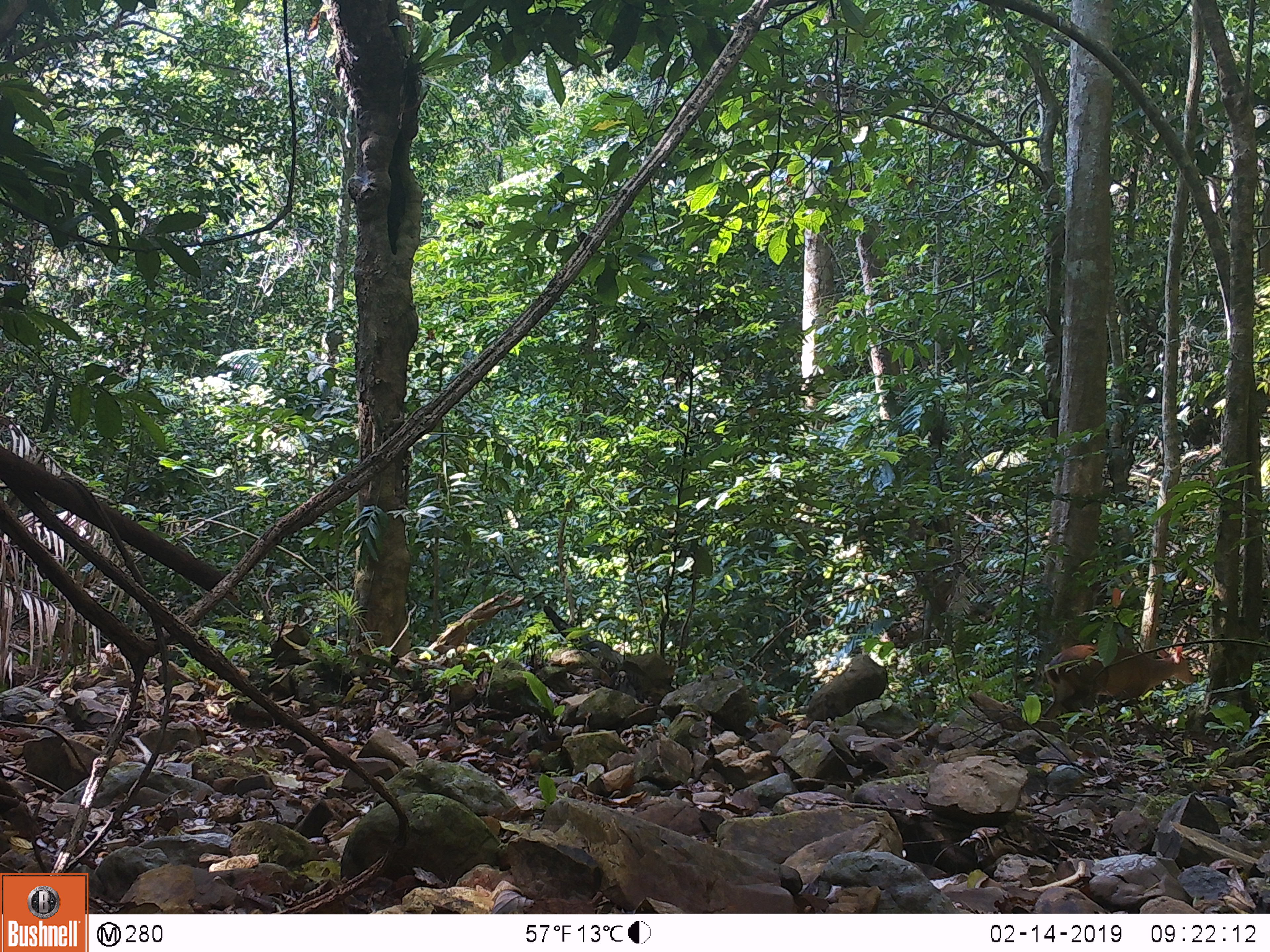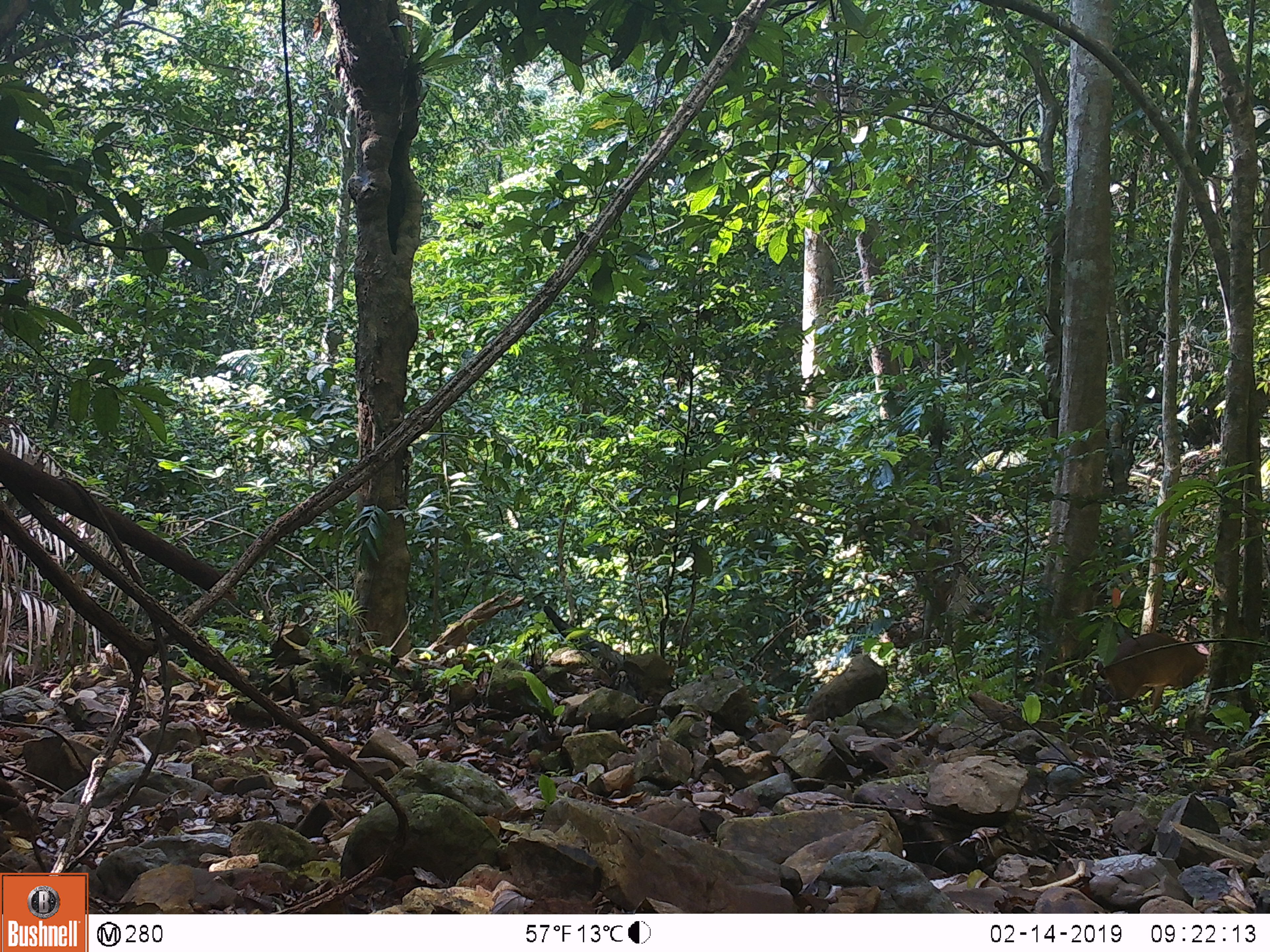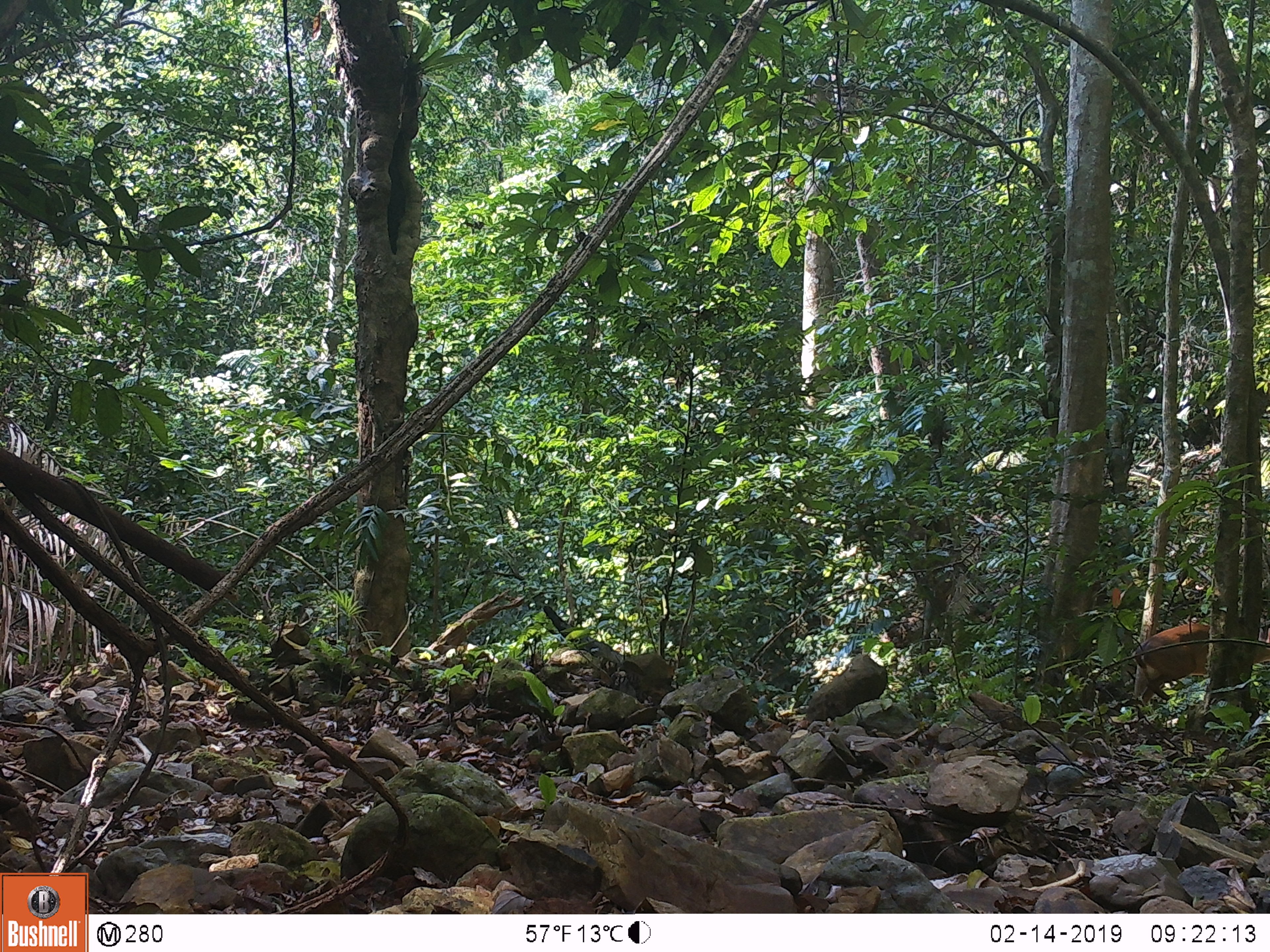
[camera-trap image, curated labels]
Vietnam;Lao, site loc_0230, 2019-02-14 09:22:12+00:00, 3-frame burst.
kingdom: Animalia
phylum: Chordata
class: Mammalia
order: Artiodactyla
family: Cervidae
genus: Muntiacus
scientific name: Muntiacus vuquangensis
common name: large-antlered muntjac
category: large antlered muntjac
Large antlered muntjac (large-antlered muntjac) (Muntiacus vuquangensis). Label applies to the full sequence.